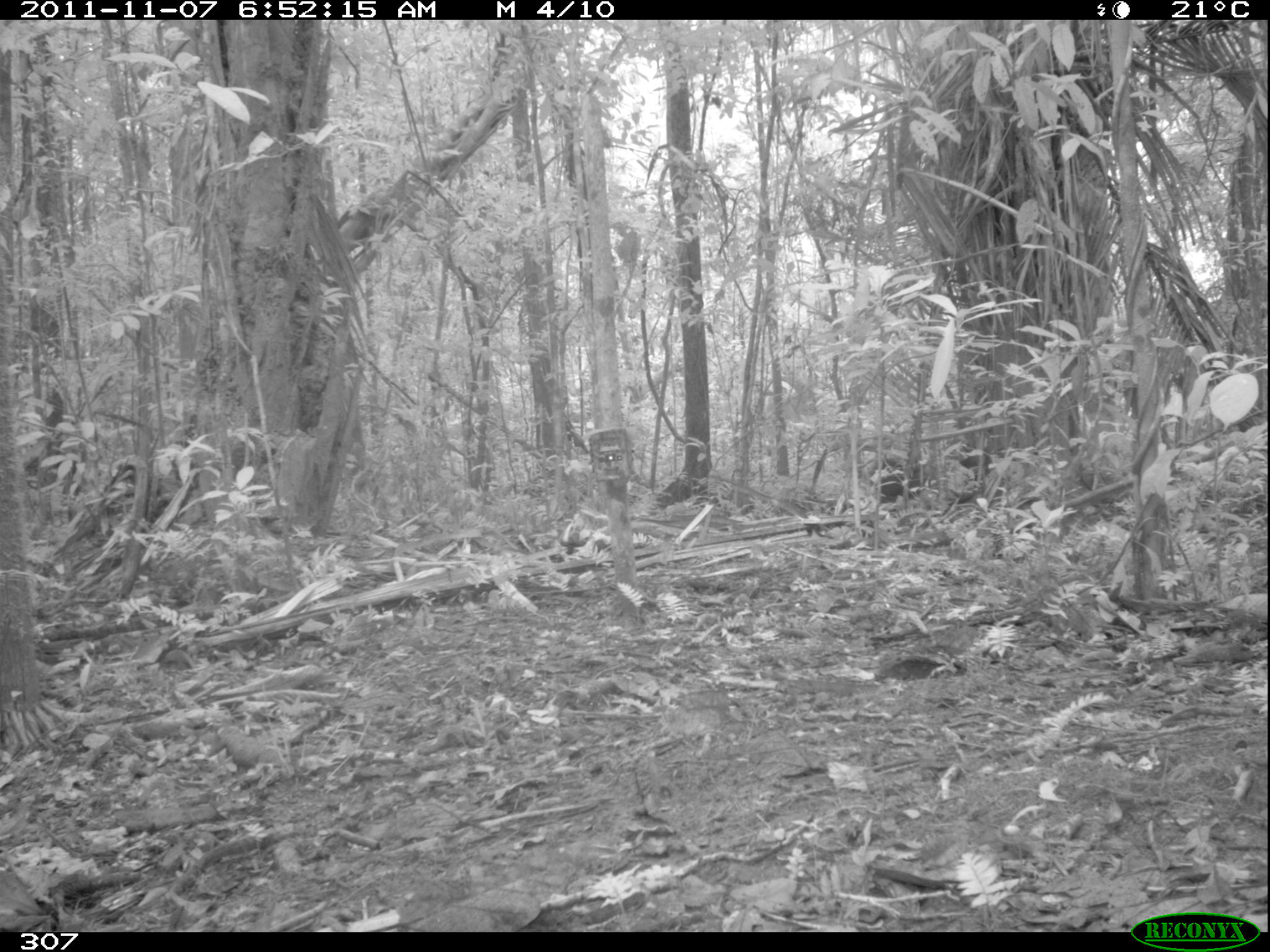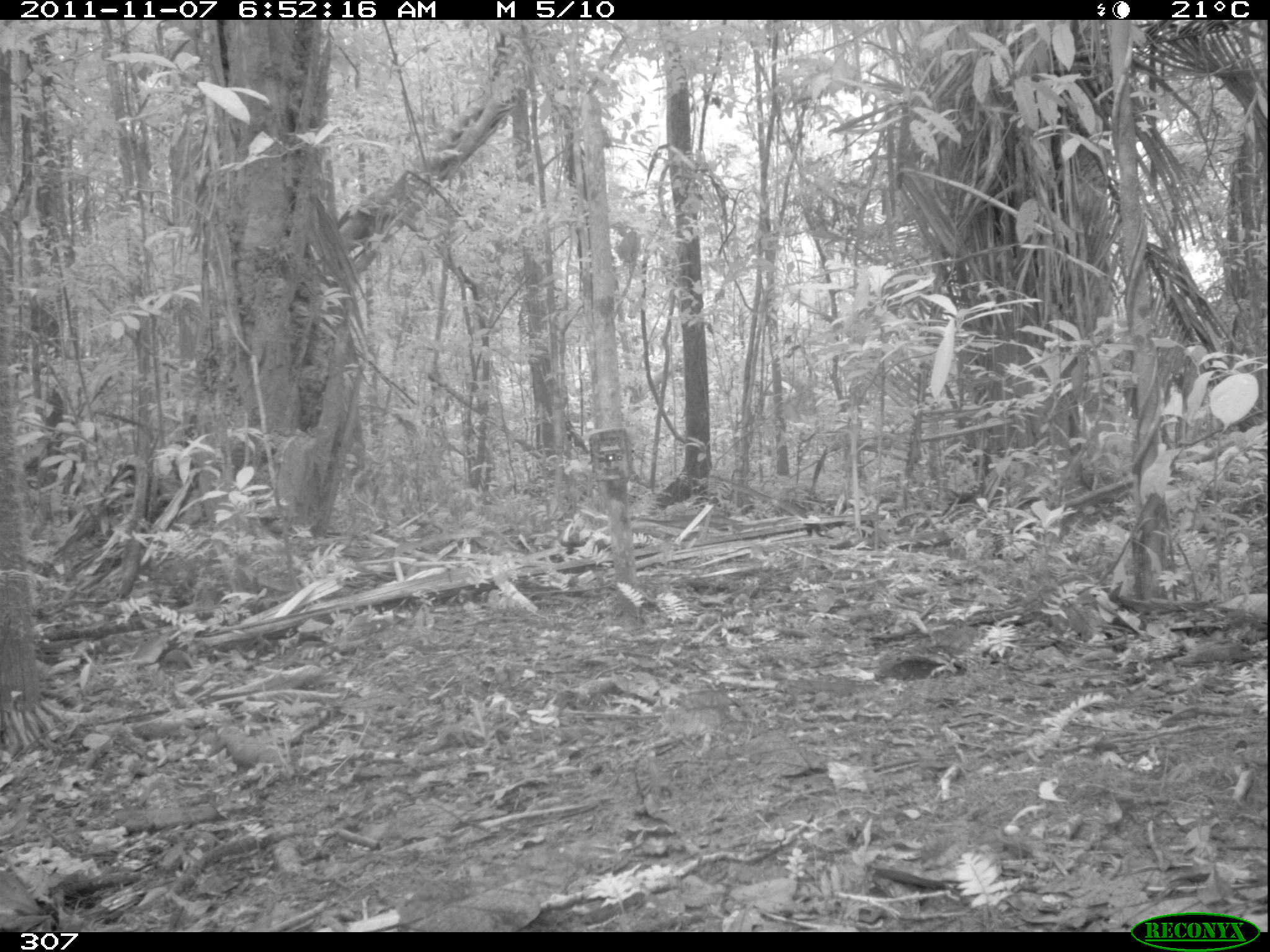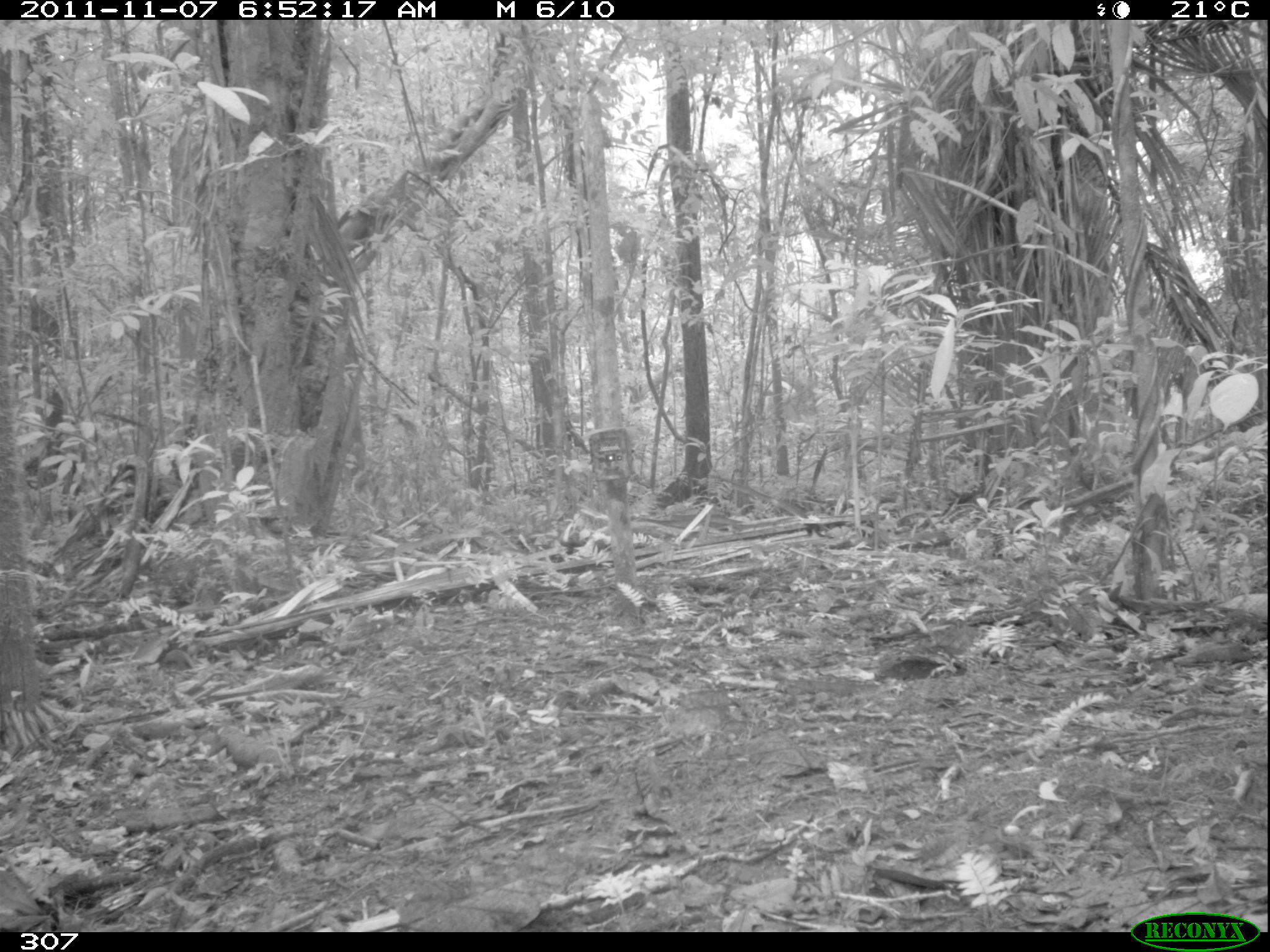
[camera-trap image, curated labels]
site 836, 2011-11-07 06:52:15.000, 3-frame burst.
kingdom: Animalia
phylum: Chordata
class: Mammalia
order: Artiodactyla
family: Tayassuidae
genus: Tayassu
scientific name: Tayassu pecari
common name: white-lipped peccary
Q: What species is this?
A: Tayassu pecari (white-lipped peccary).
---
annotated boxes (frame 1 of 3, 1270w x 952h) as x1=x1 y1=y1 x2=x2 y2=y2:
tayassu pecari: x1=874 y1=451 x2=923 y2=504